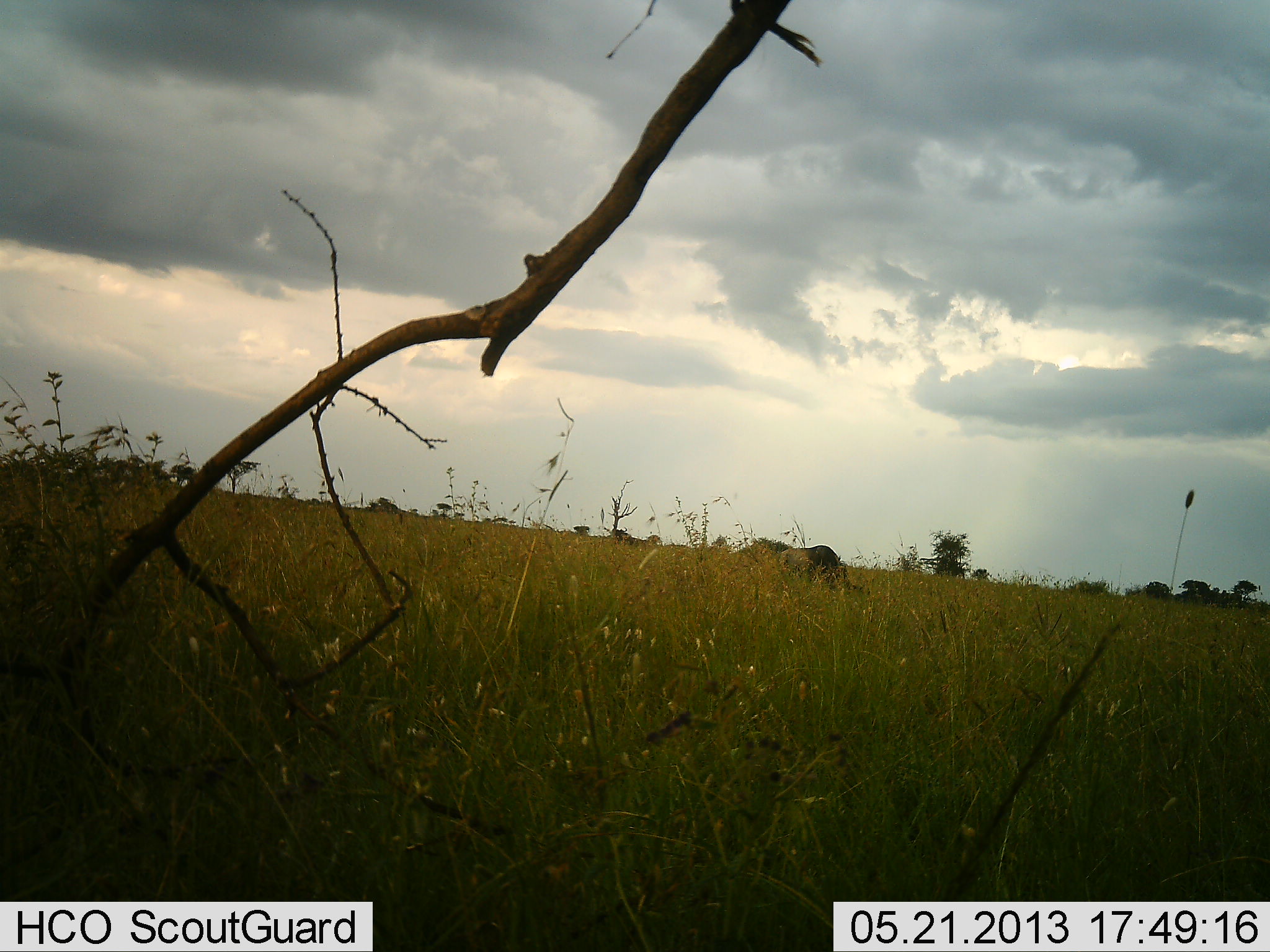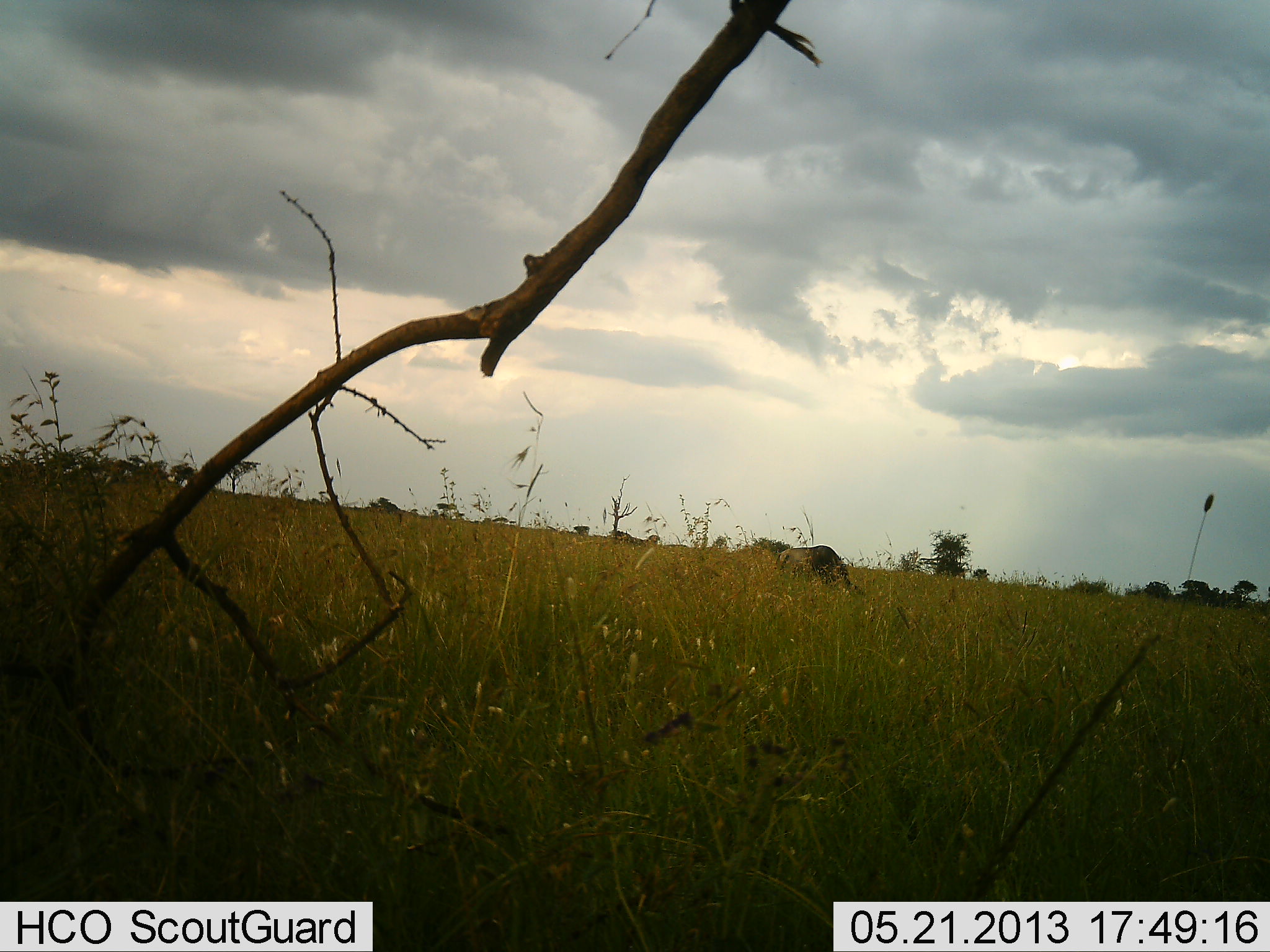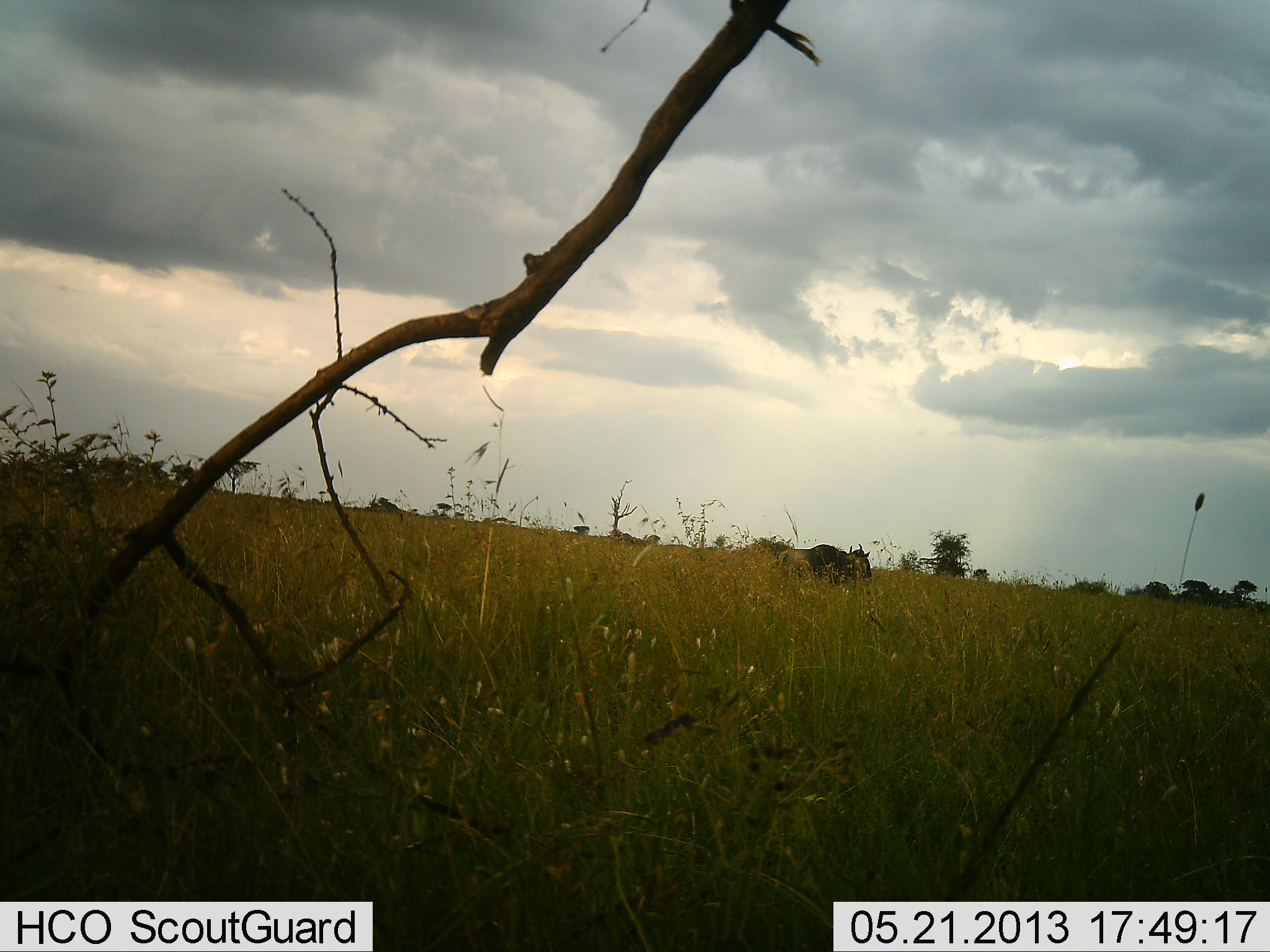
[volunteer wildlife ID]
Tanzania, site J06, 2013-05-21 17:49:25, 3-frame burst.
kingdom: Animalia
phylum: Chordata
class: Mammalia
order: Artiodactyla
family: Bovidae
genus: Connochaetes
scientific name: Connochaetes taurinus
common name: blue wildebeest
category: wildebeest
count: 1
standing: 20%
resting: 0%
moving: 10%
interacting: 0%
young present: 0%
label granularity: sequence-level